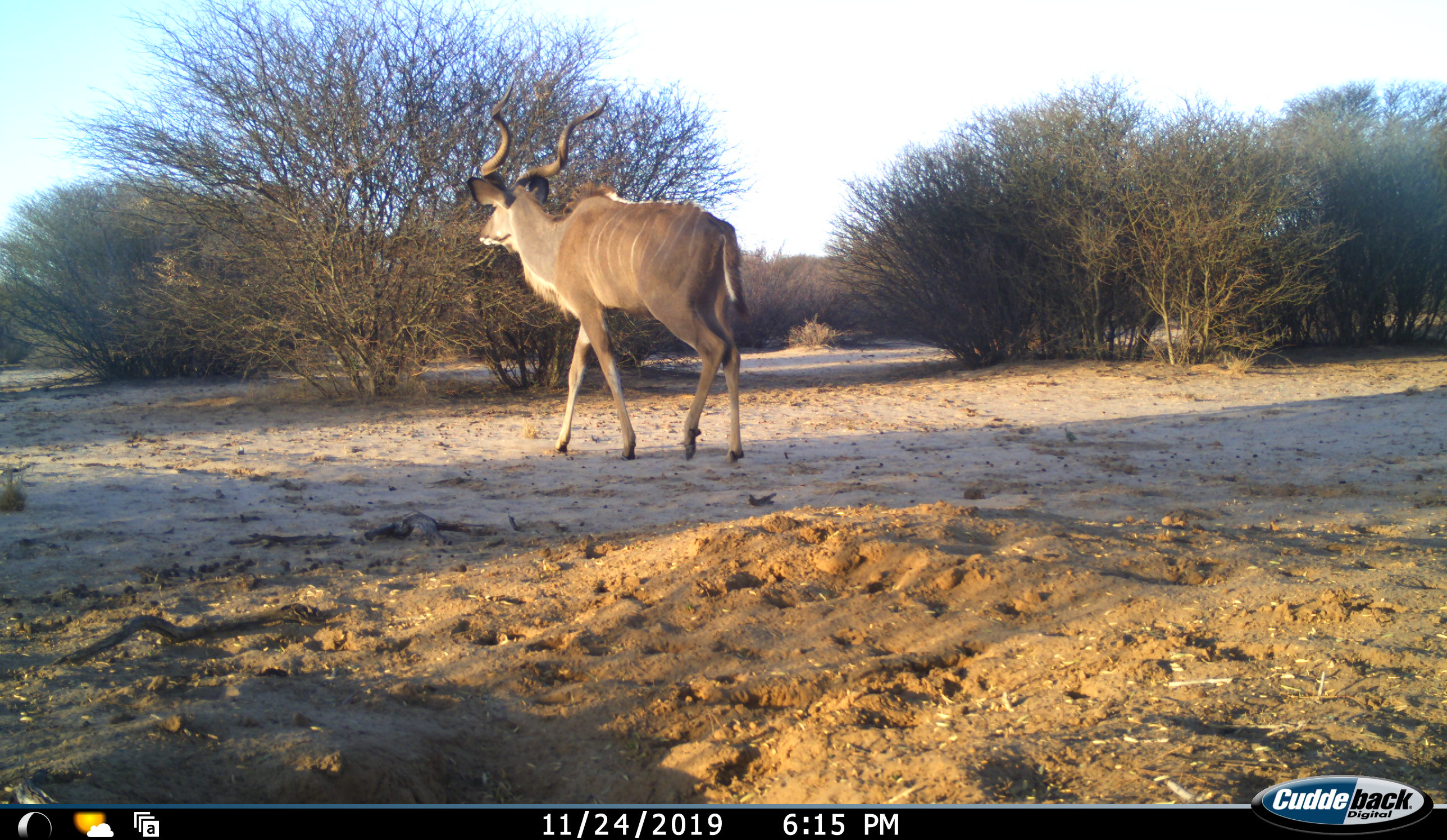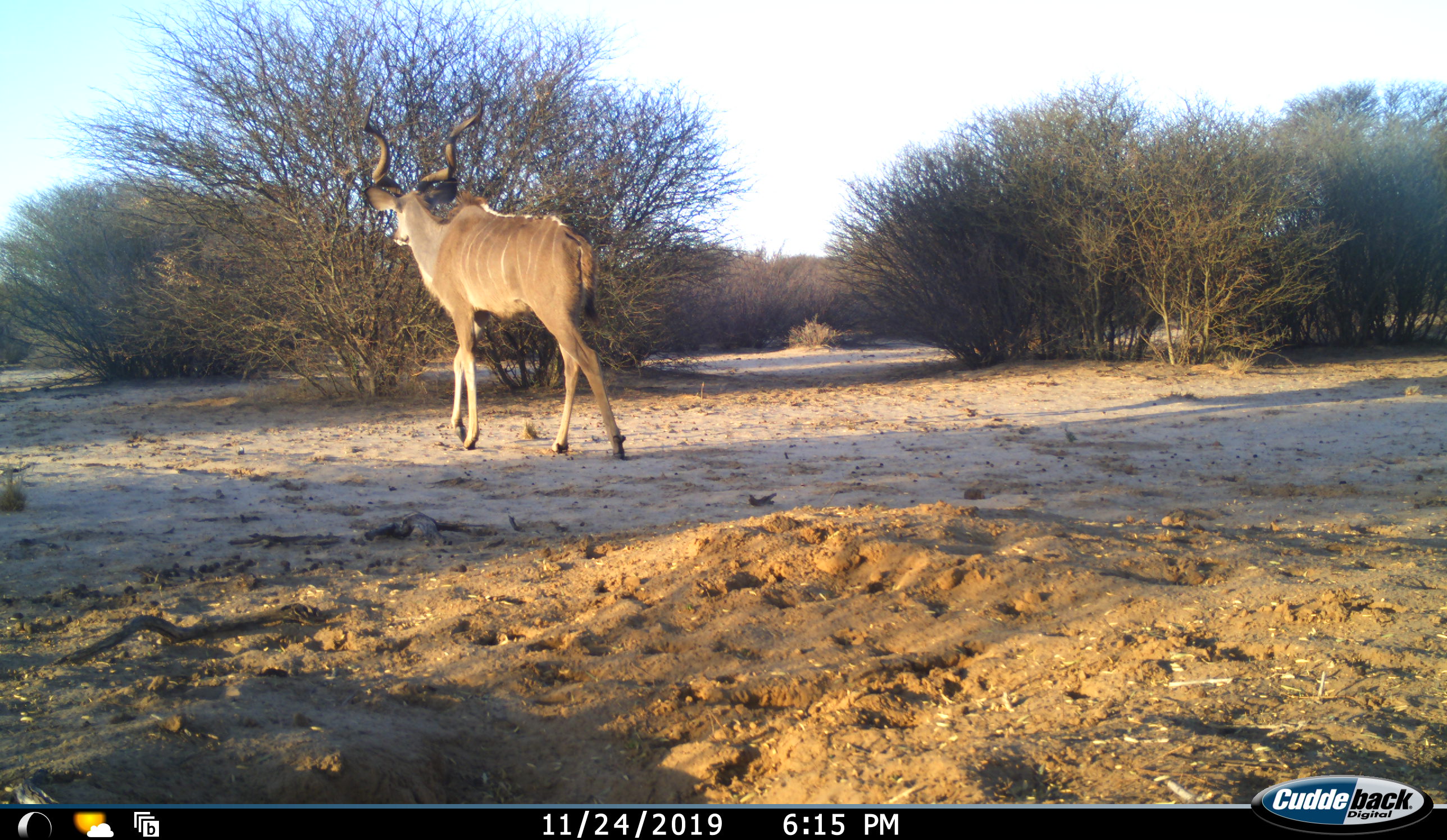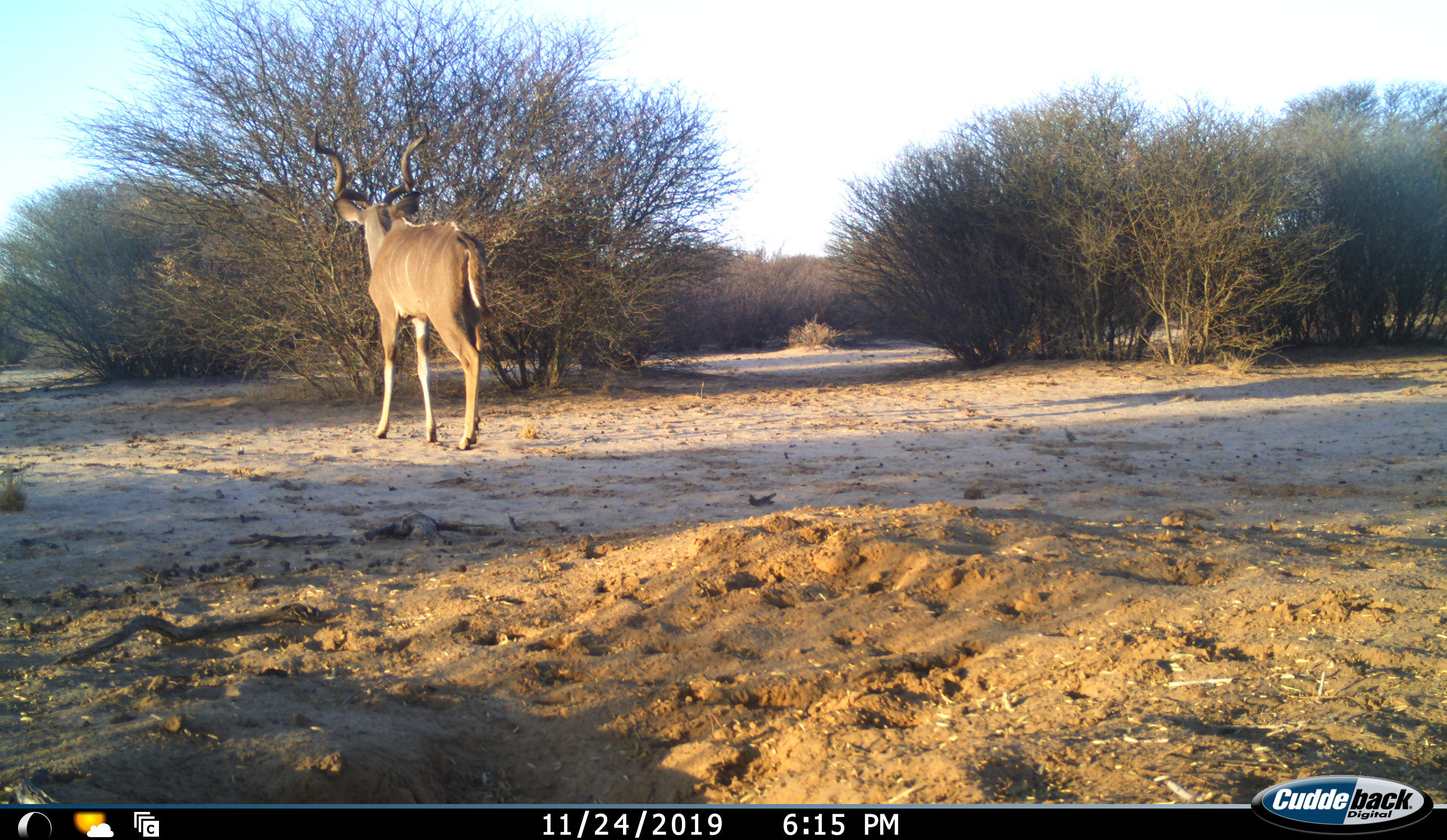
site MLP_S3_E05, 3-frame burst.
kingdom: Animalia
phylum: Chordata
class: Mammalia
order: Artiodactyla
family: Bovidae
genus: Tragelaphus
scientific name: Tragelaphus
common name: kudu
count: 1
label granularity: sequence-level